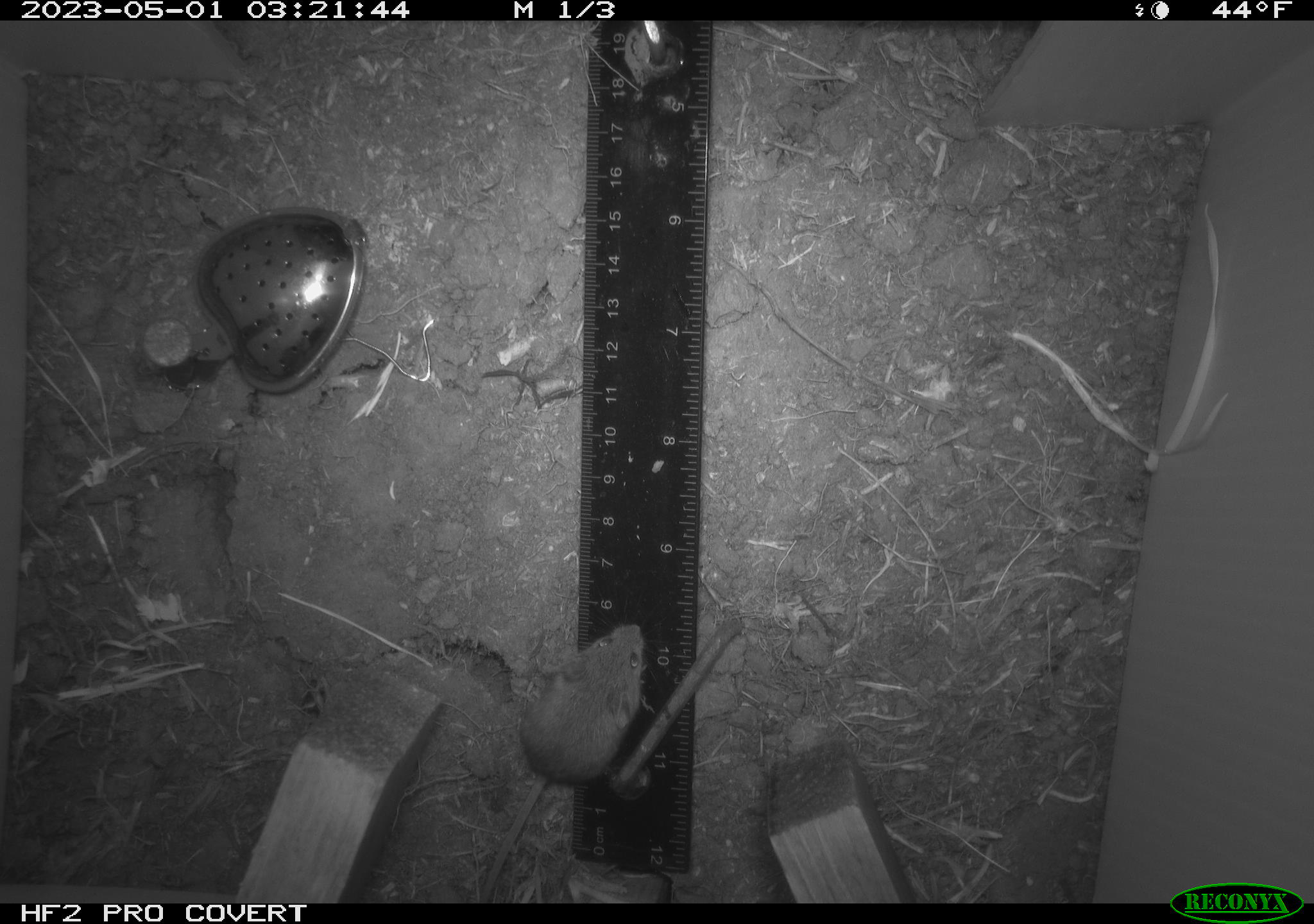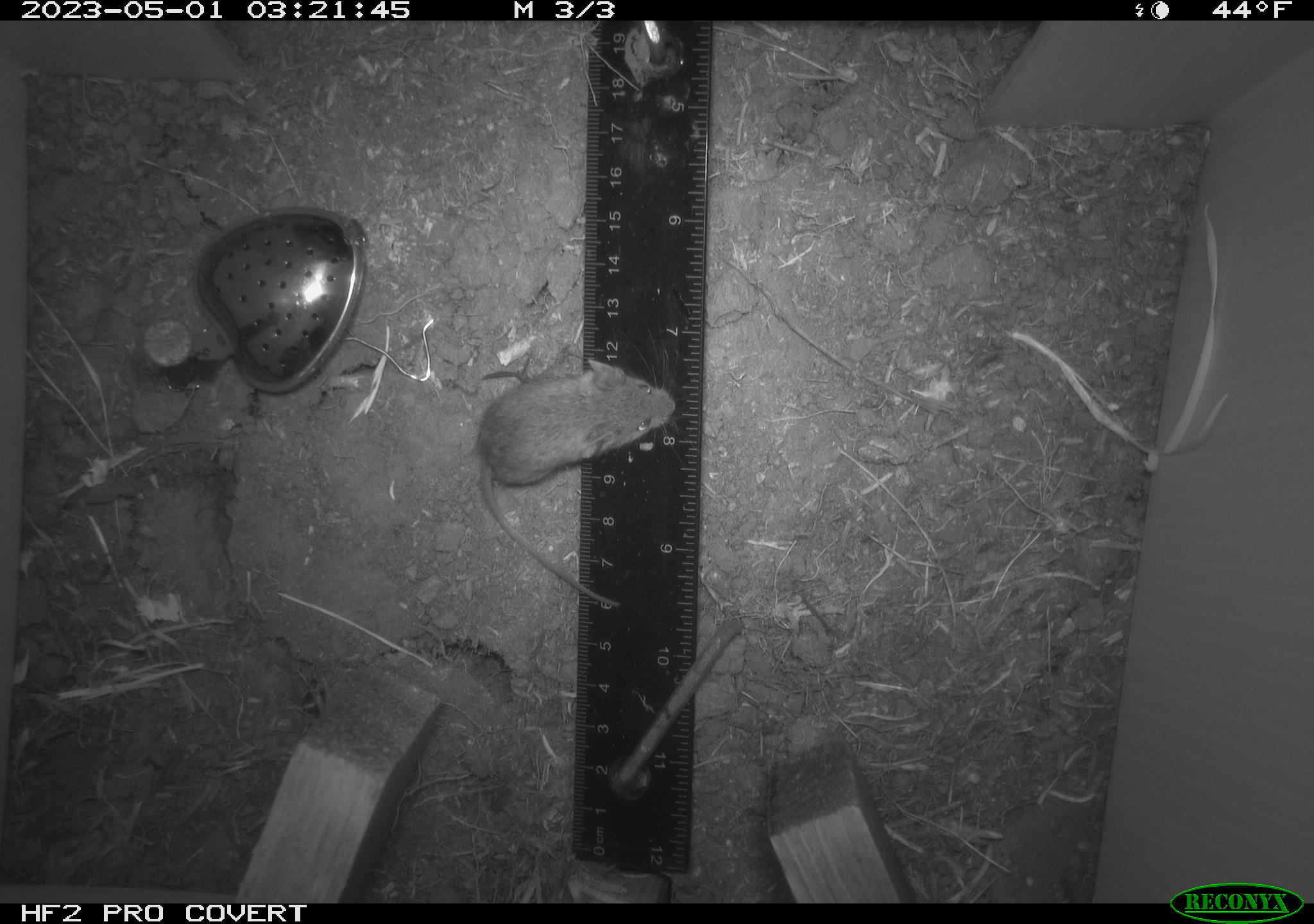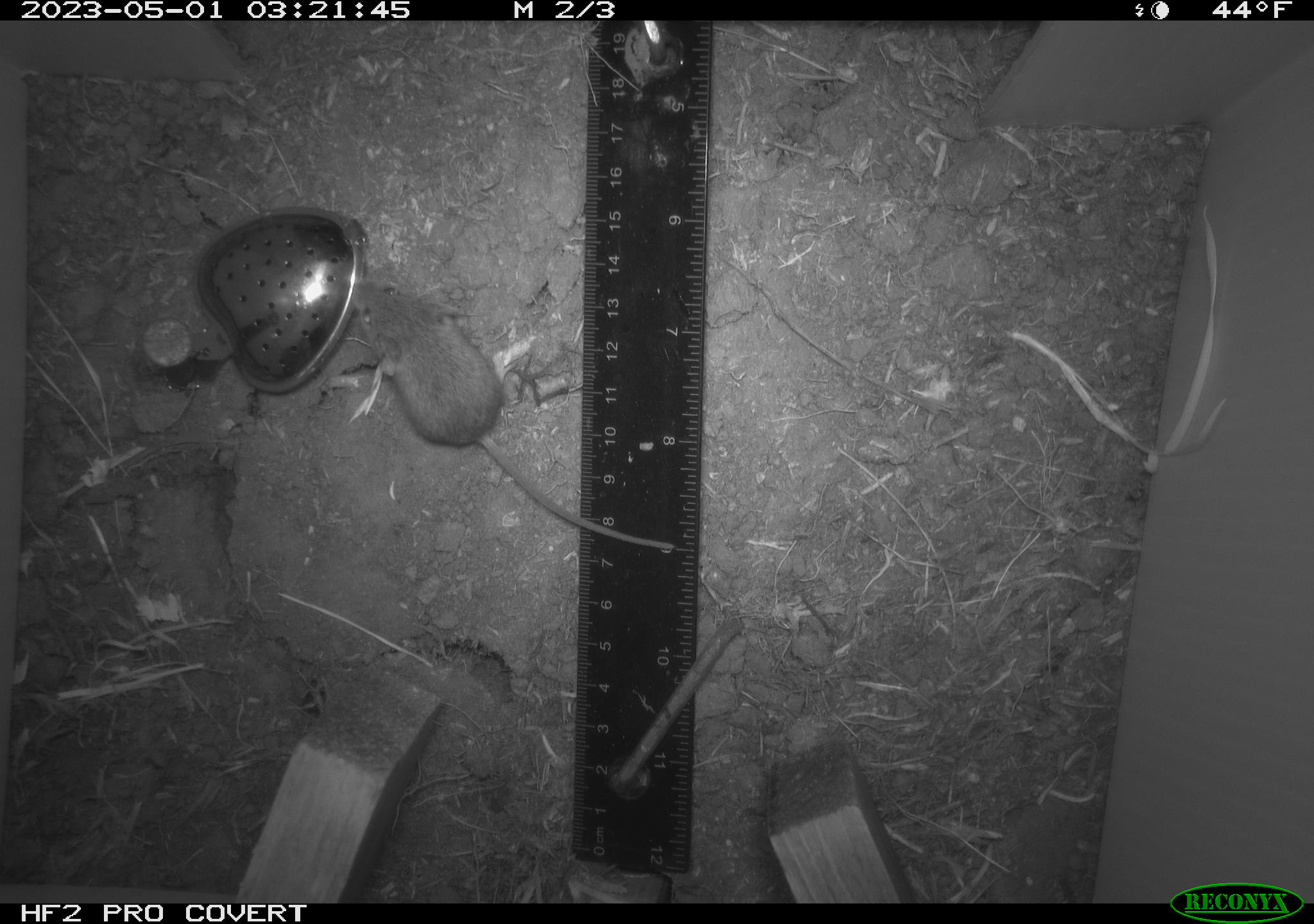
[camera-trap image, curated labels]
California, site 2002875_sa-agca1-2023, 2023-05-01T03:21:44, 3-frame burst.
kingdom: Animalia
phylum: Chordata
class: Mammalia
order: Rodentia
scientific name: Rodentia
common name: mouse species